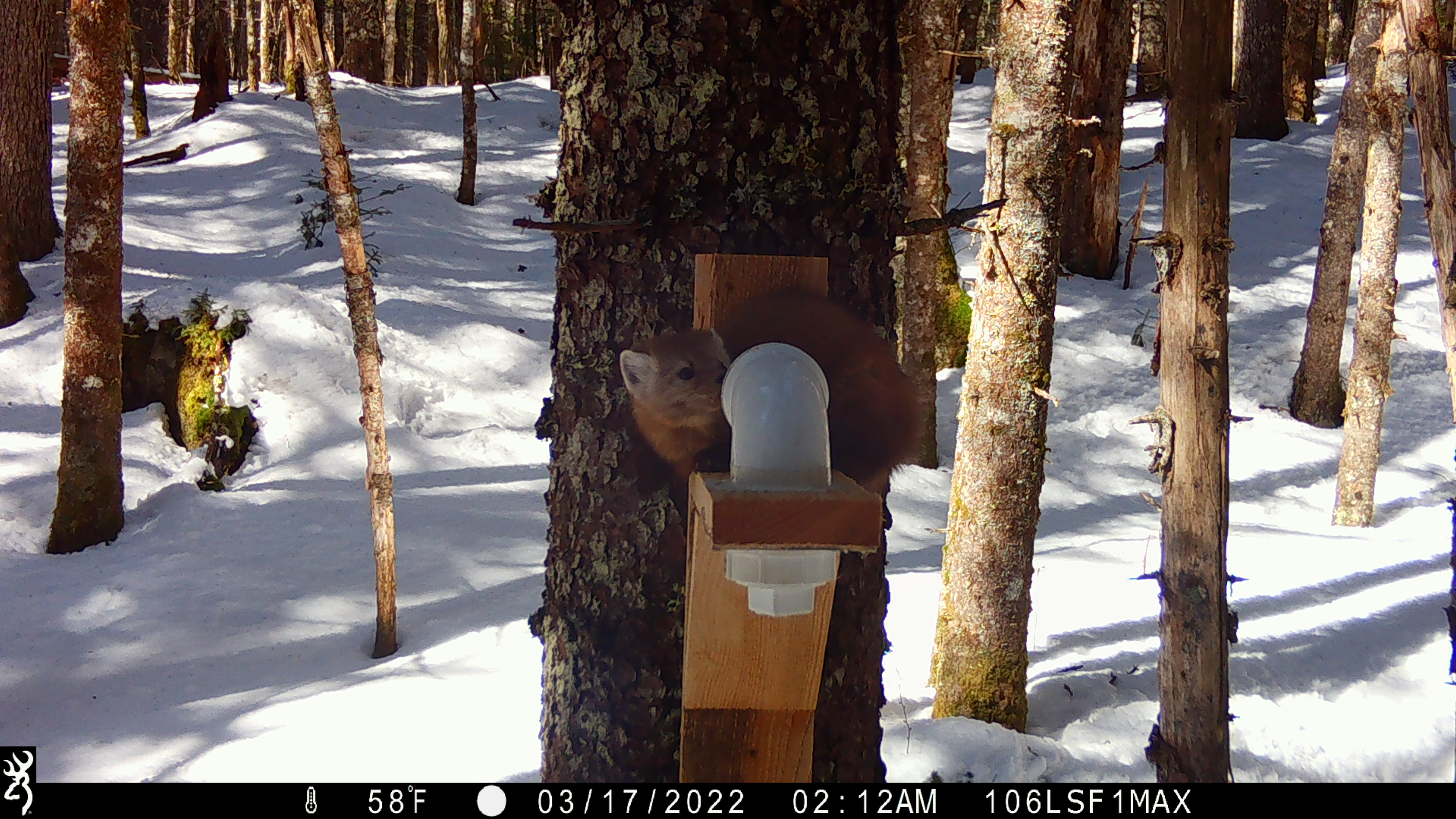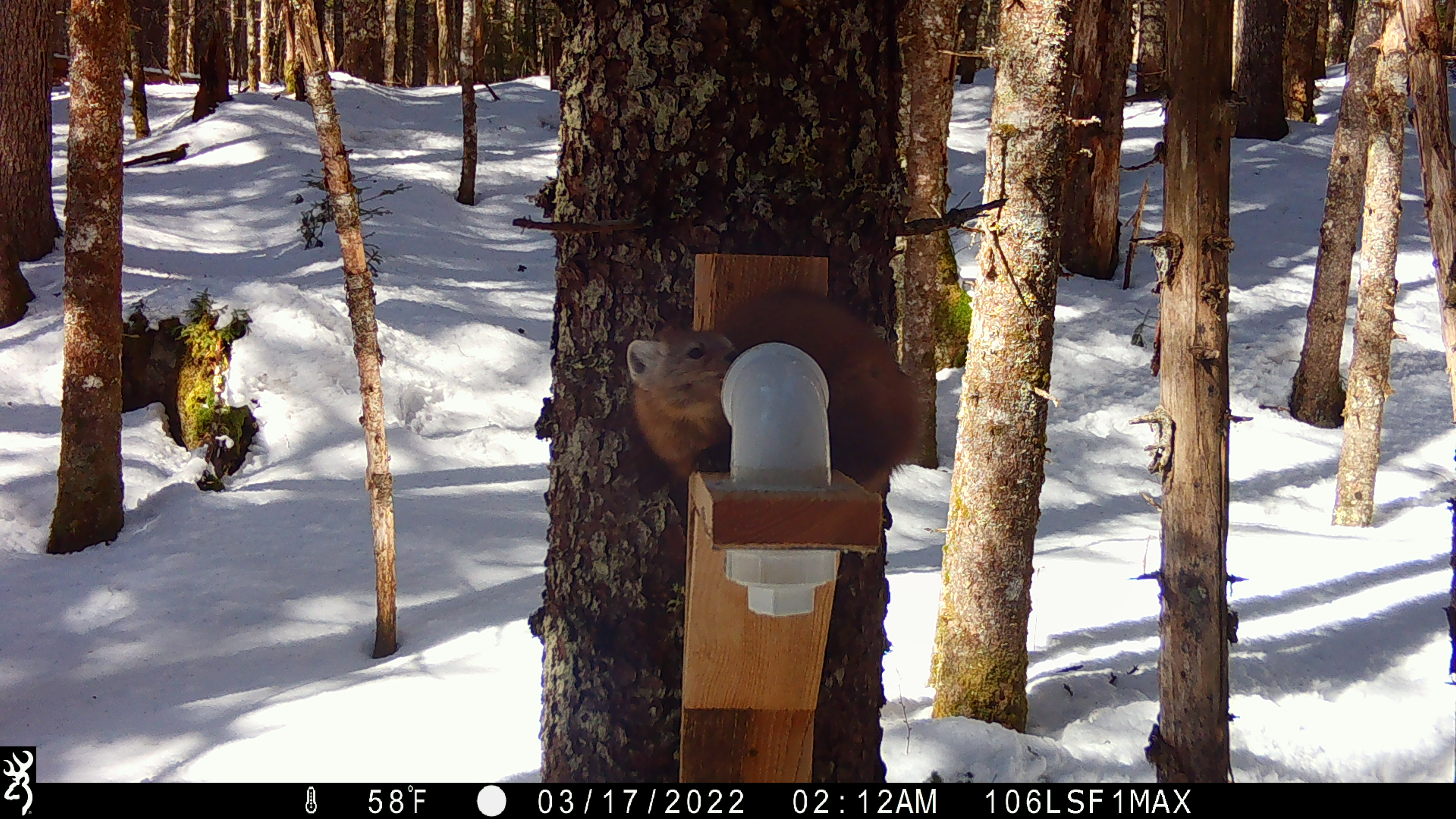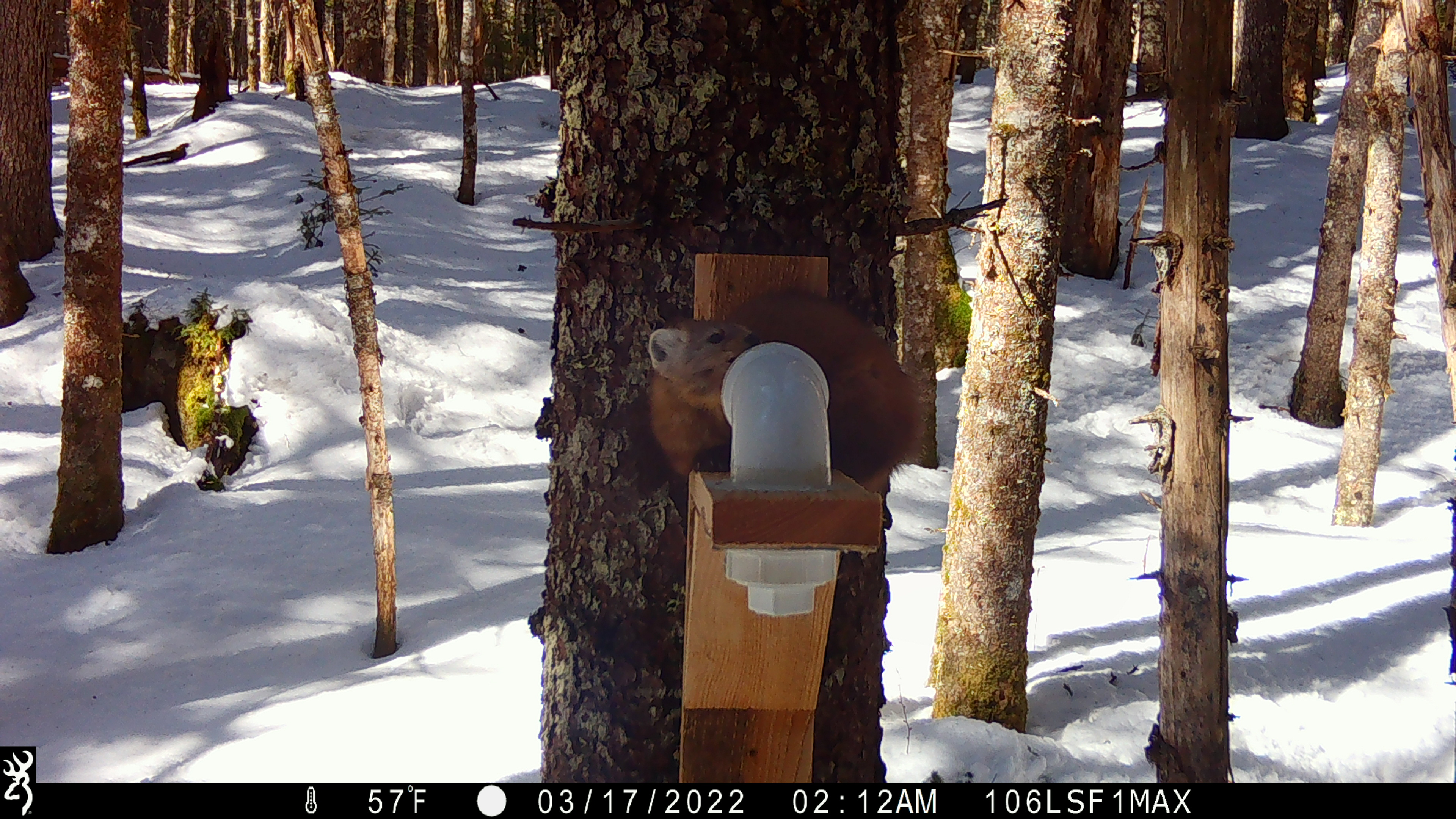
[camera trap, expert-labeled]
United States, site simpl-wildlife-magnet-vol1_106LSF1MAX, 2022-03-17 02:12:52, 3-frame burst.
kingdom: Animalia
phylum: Chordata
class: Mammalia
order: Carnivora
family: Mustelidae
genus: Martes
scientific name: Martes americana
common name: american marten